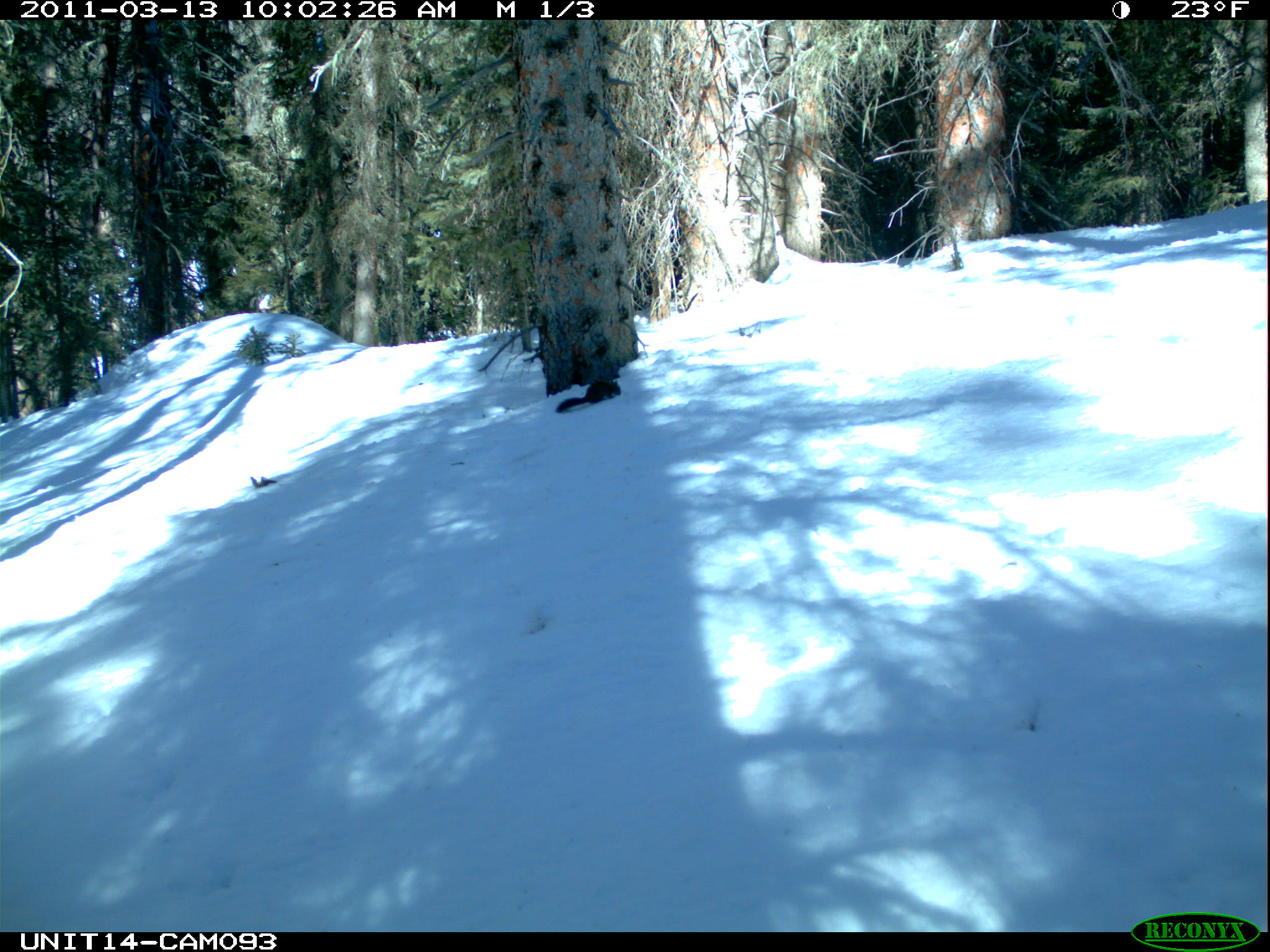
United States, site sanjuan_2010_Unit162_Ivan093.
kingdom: Animalia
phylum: Chordata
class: Mammalia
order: Rodentia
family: Sciuridae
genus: Tamiasciurus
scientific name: Tamiasciurus hudsonicus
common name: american red squirrel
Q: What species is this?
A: Tamiasciurus hudsonicus (american red squirrel).